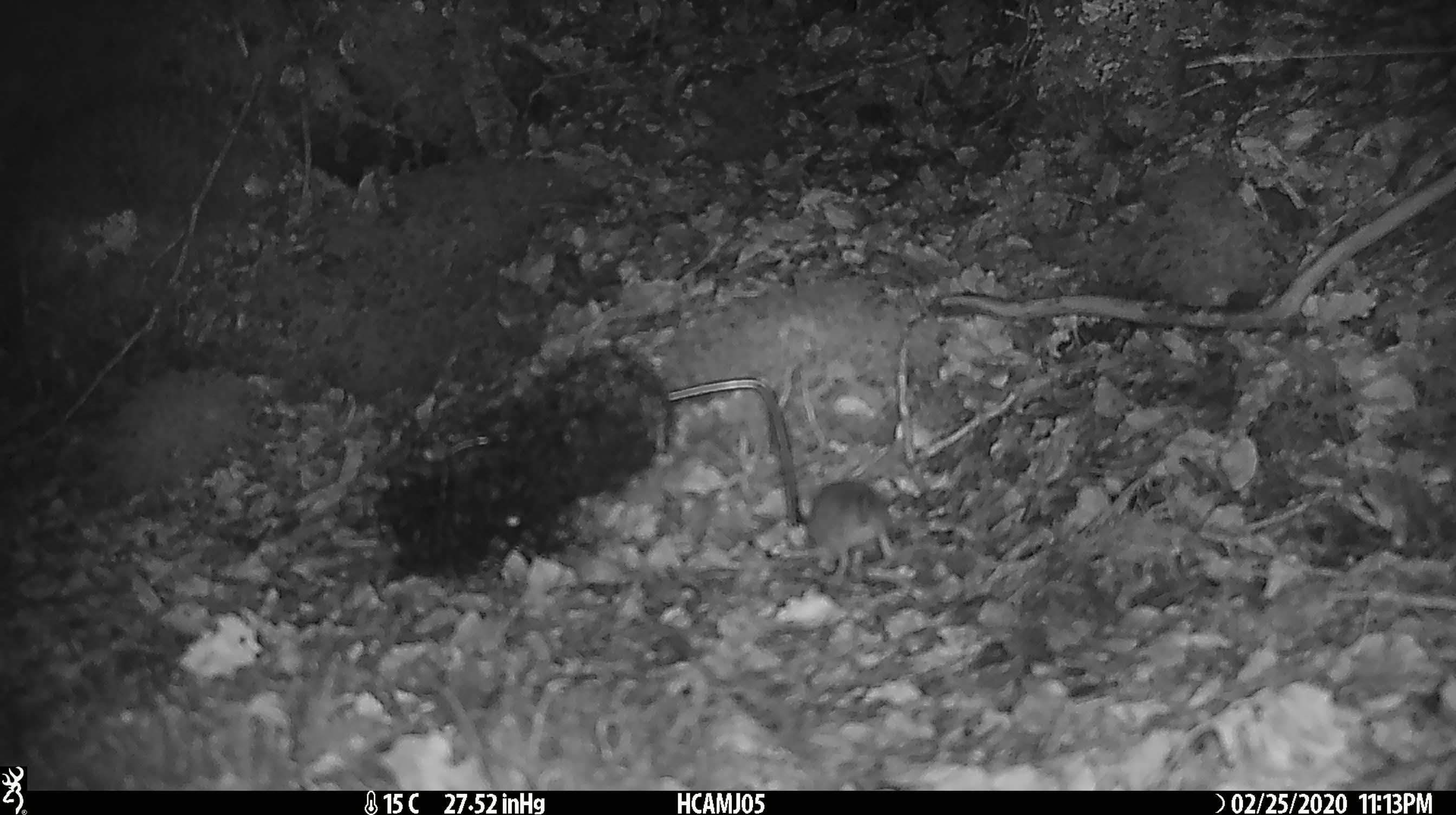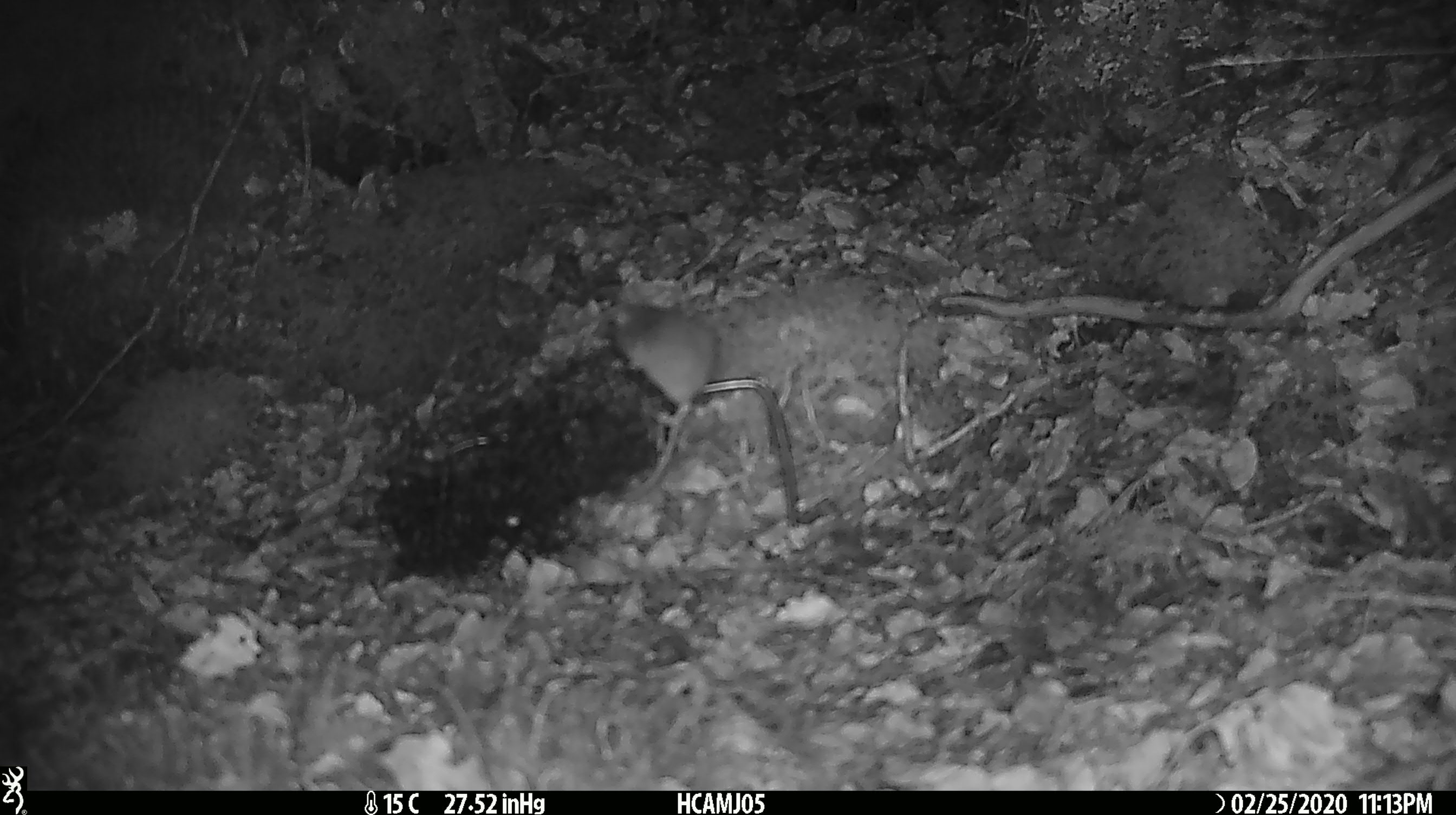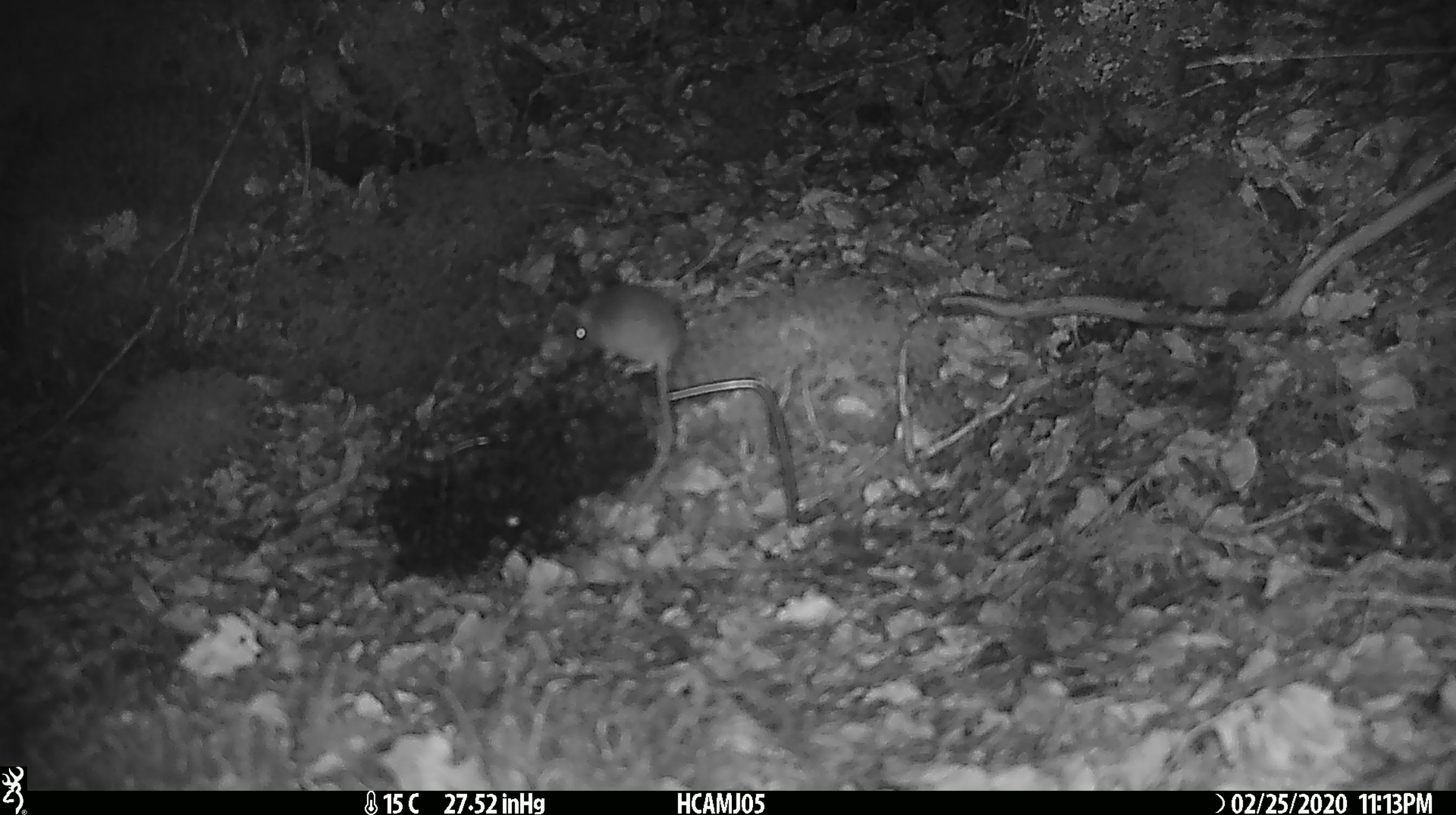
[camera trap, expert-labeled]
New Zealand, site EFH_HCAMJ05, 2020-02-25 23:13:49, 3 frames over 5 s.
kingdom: Animalia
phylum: Chordata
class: Mammalia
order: Rodentia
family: Muridae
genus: Mus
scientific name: Mus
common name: mouse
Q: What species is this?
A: Mouse (Mus).